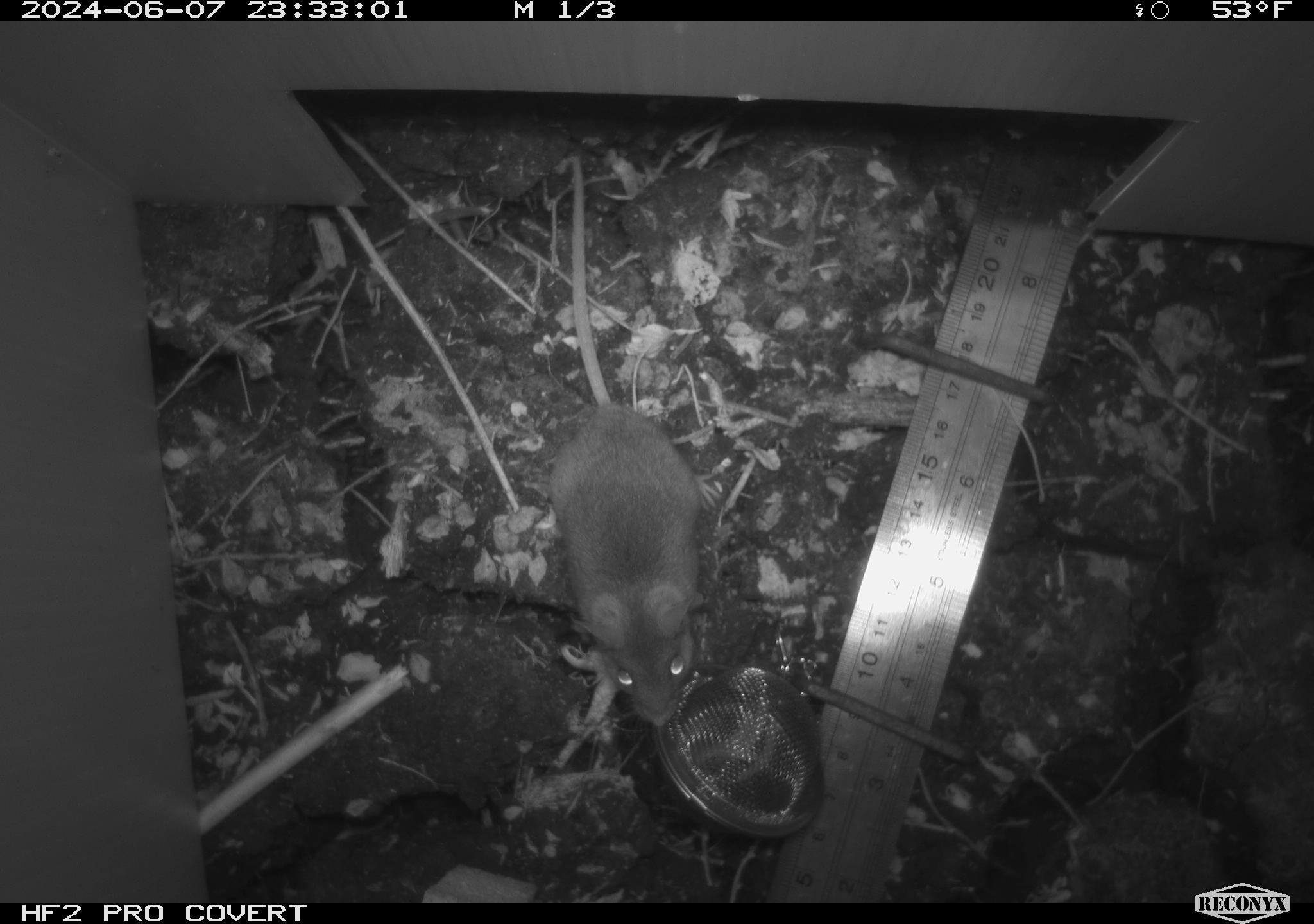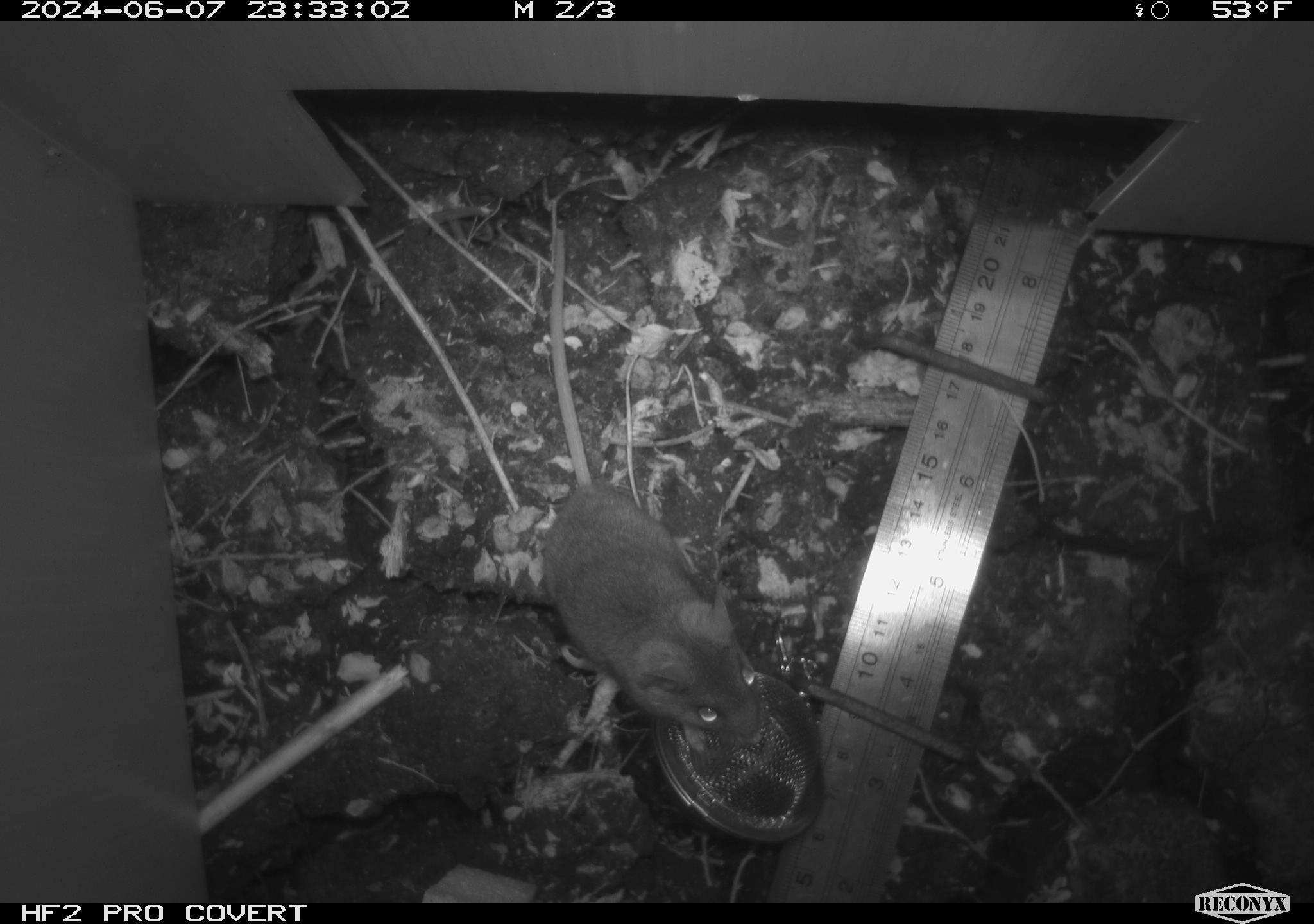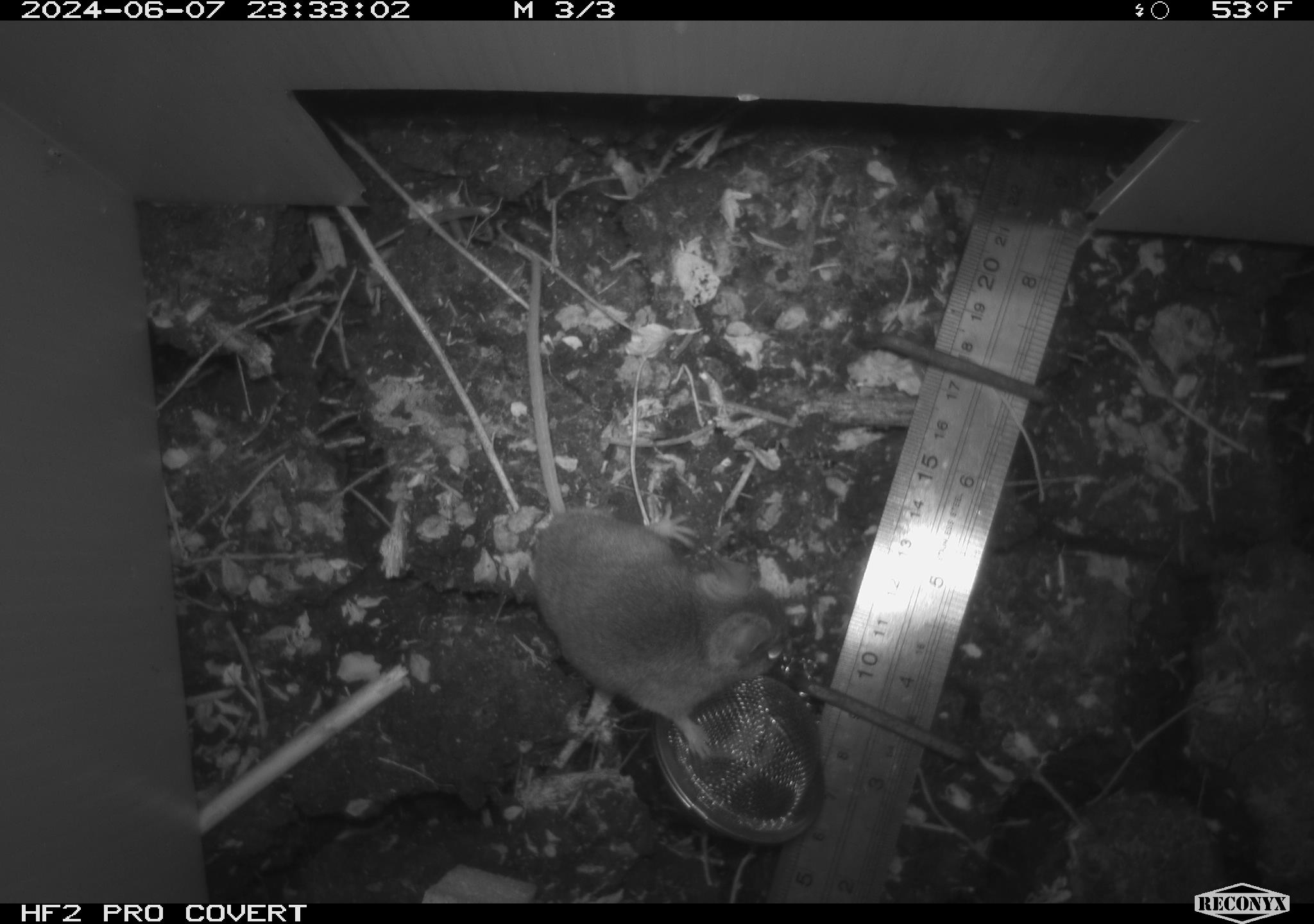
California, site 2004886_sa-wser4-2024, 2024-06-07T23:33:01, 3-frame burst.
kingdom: Animalia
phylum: Chordata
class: Mammalia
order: Rodentia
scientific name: Rodentia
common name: mouse species